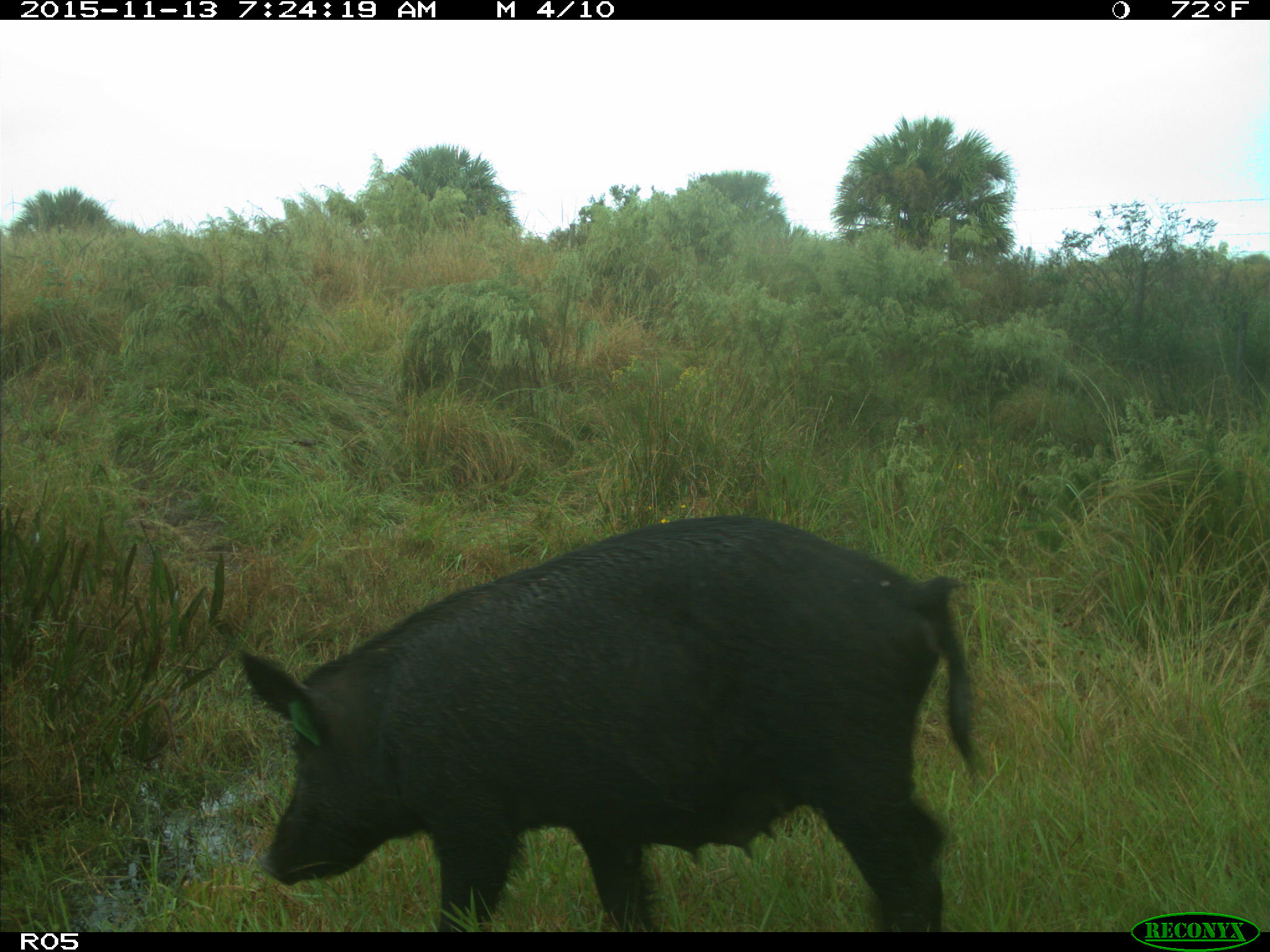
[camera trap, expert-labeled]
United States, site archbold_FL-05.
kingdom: Animalia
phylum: Chordata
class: Mammalia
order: Artiodactyla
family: Suidae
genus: Sus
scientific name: Sus scrofa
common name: wild boar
Sus scrofa (wild boar).